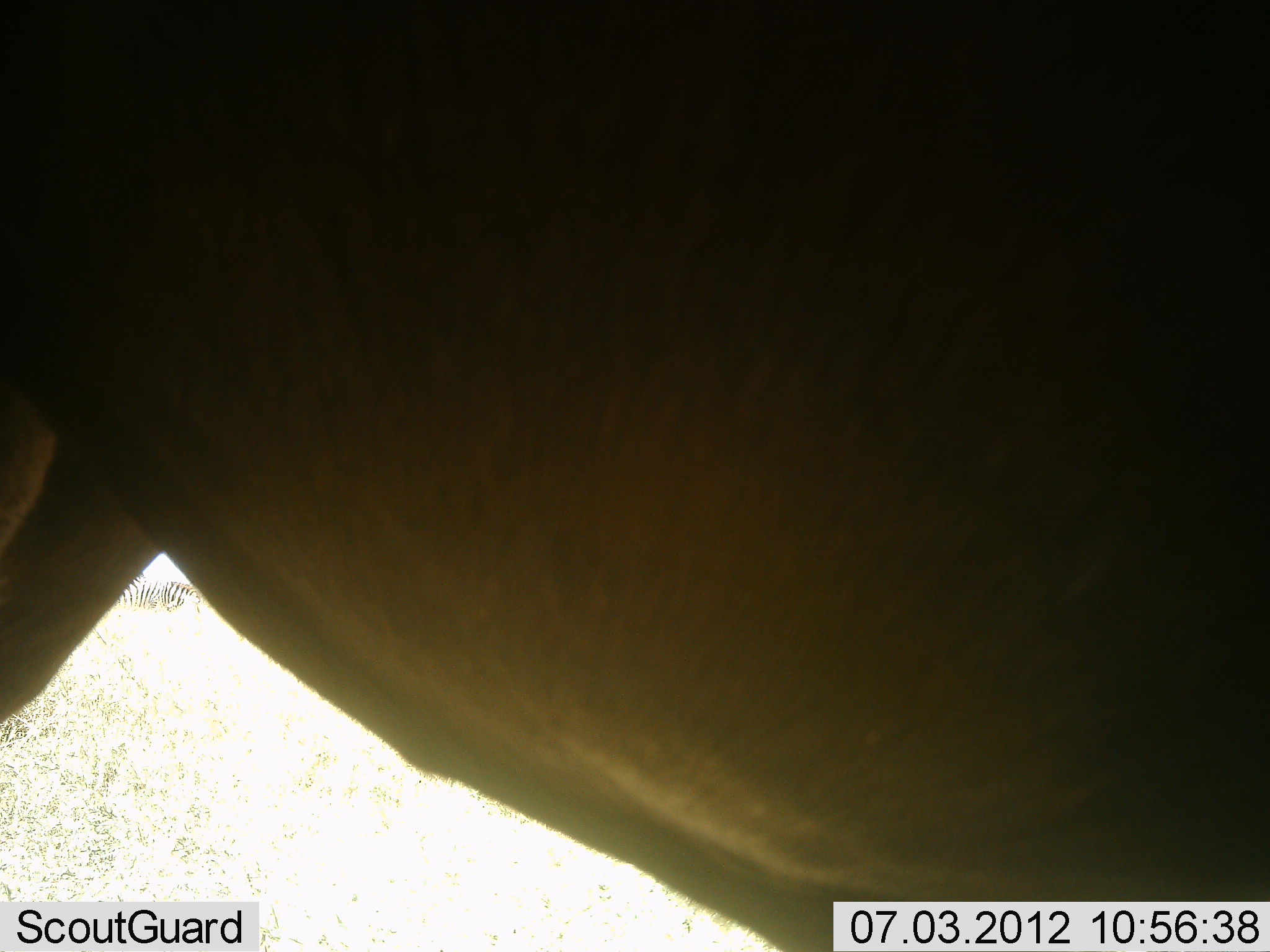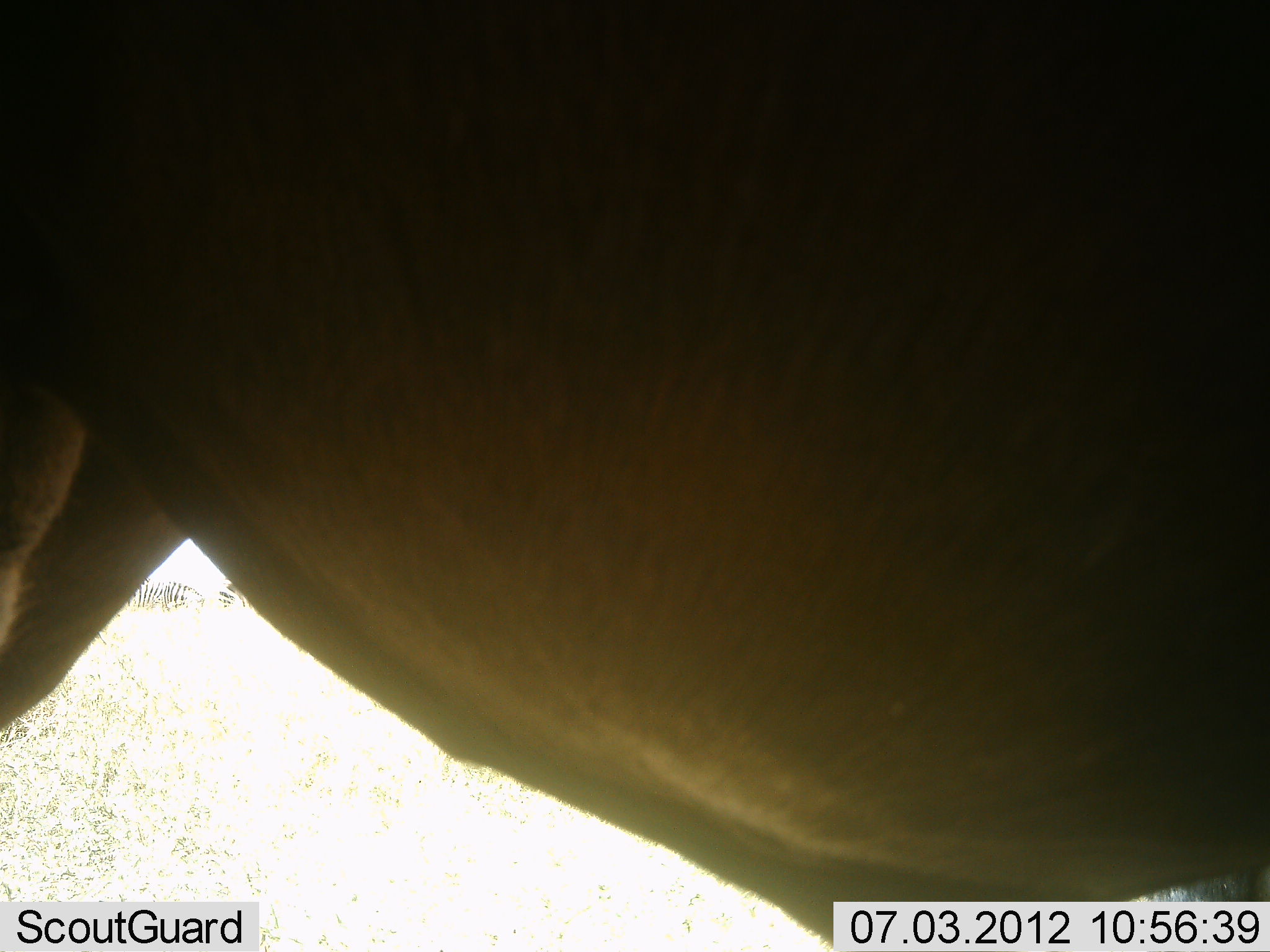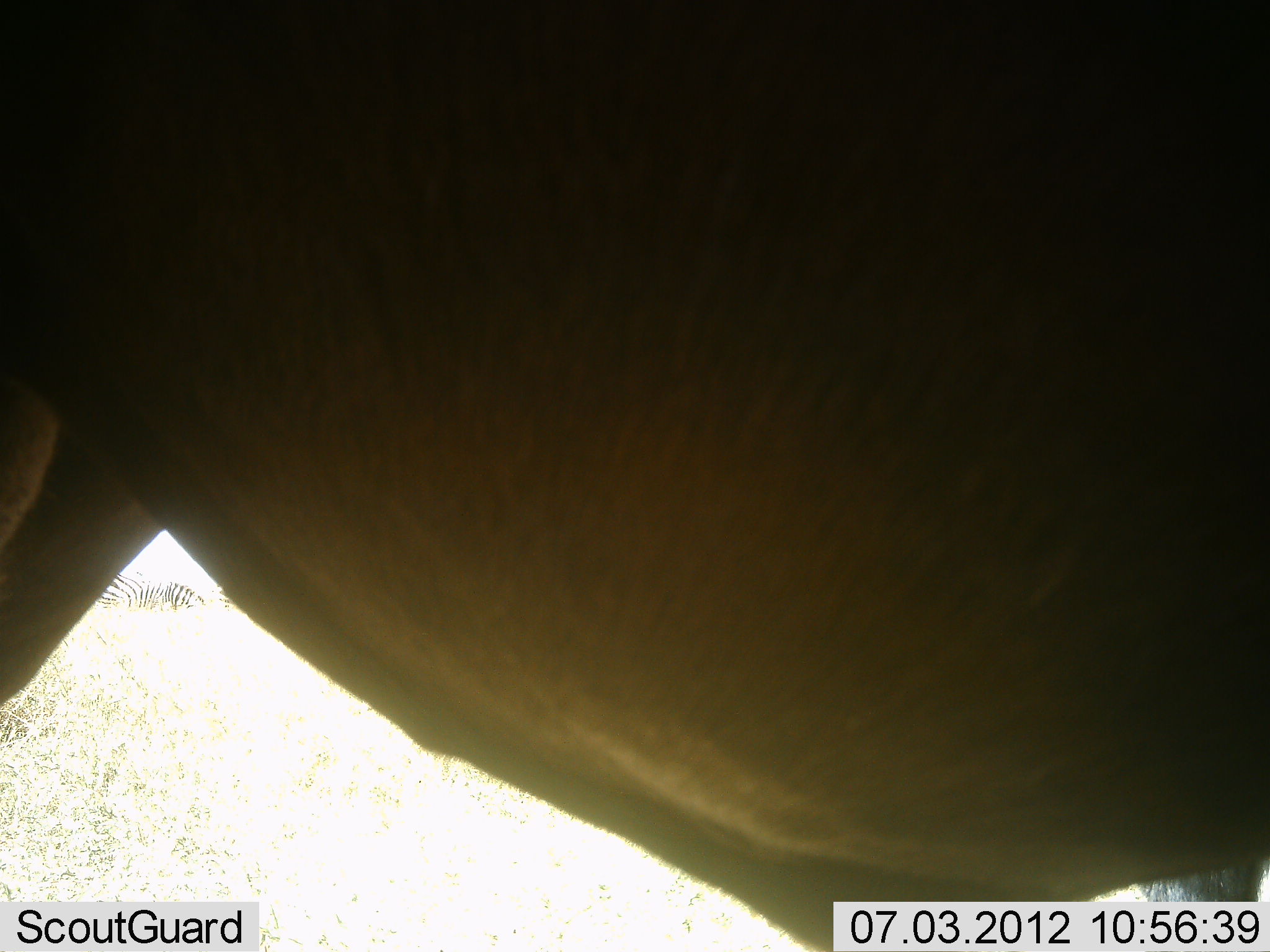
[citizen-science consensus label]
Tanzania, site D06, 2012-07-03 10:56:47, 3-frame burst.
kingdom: Animalia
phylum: Chordata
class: Mammalia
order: Artiodactyla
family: Bovidae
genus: Connochaetes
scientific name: Connochaetes taurinus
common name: blue wildebeest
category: wildebeest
Wildebeest (blue wildebeest) (Connochaetes taurinus), count 1. Behavior (volunteer vote fractions): standing 71%, resting 0%, moving 14%, interacting 0%. Young present (vote fraction): 0%. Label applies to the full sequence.